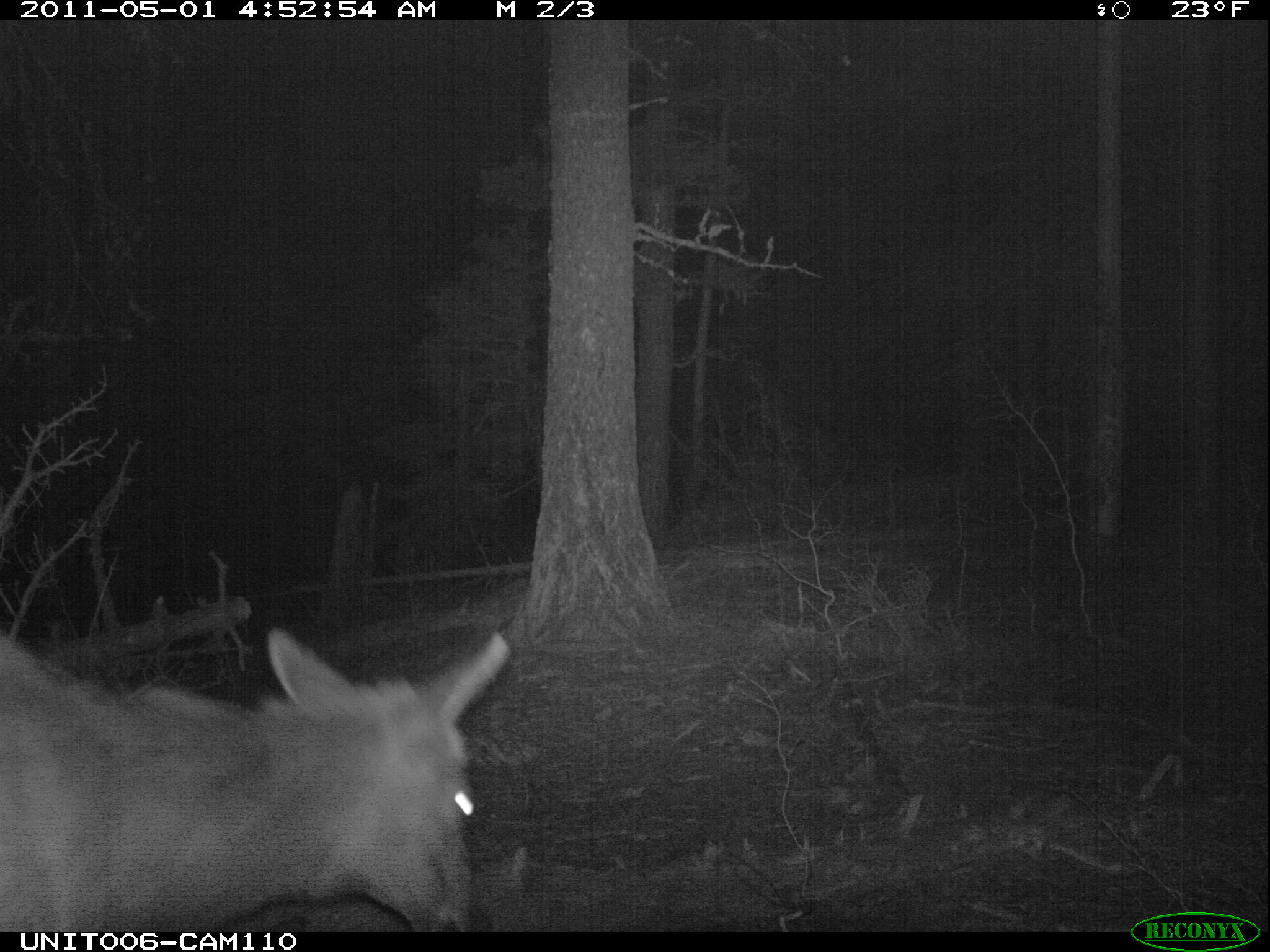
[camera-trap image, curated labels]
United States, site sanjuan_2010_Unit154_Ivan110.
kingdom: Animalia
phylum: Chordata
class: Mammalia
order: Artiodactyla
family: Cervidae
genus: Cervus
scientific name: Cervus elaphus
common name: red deer